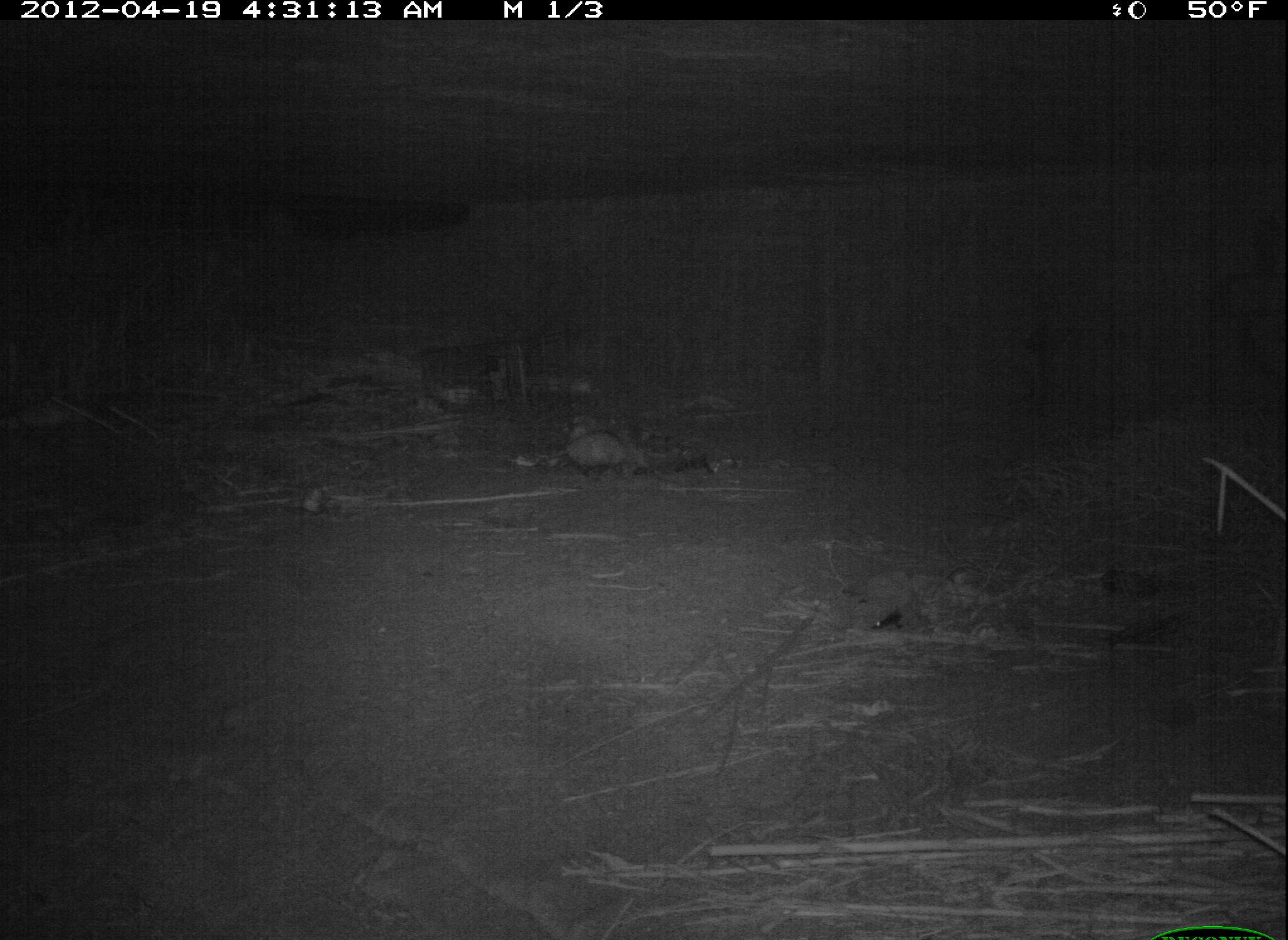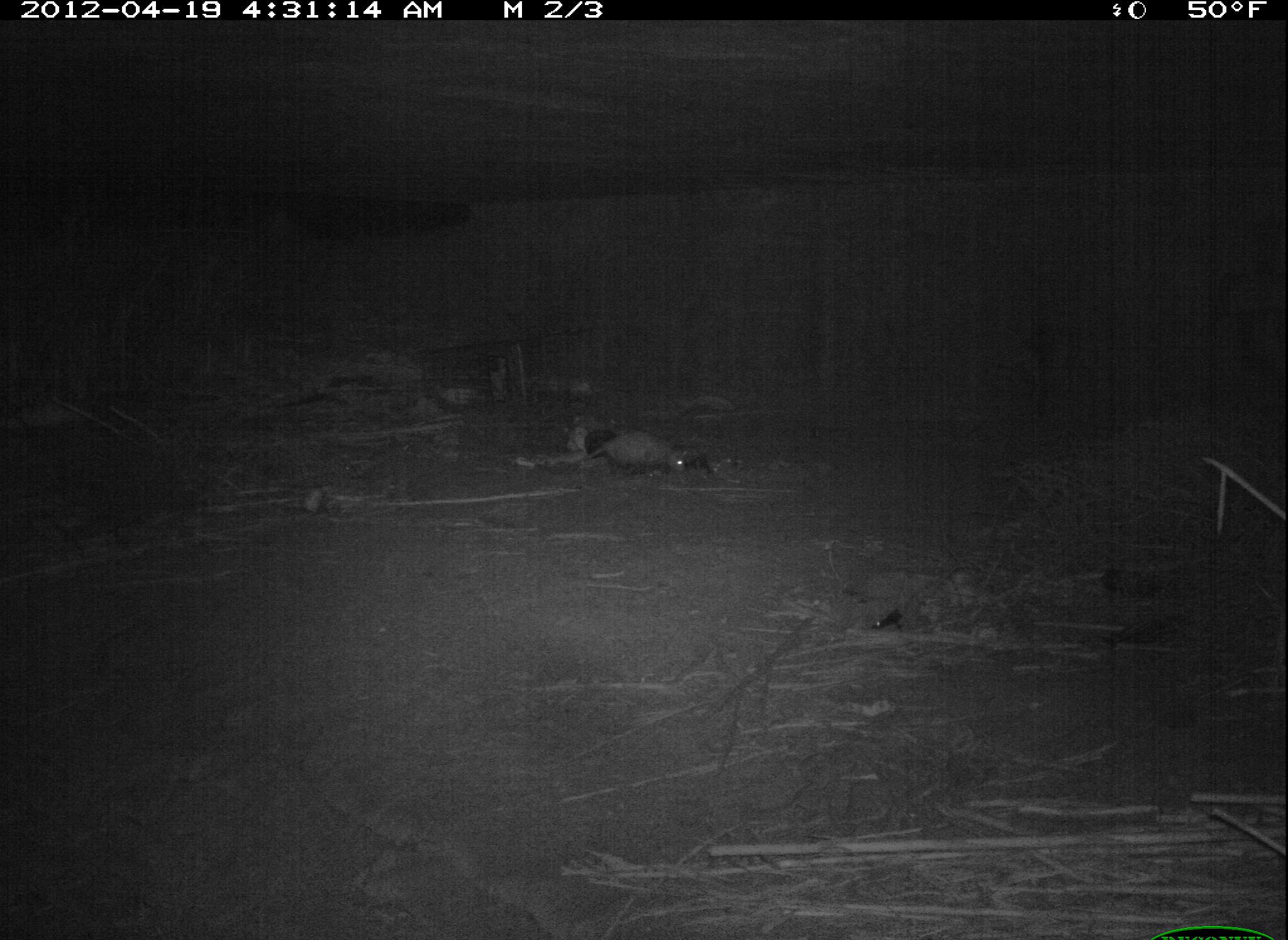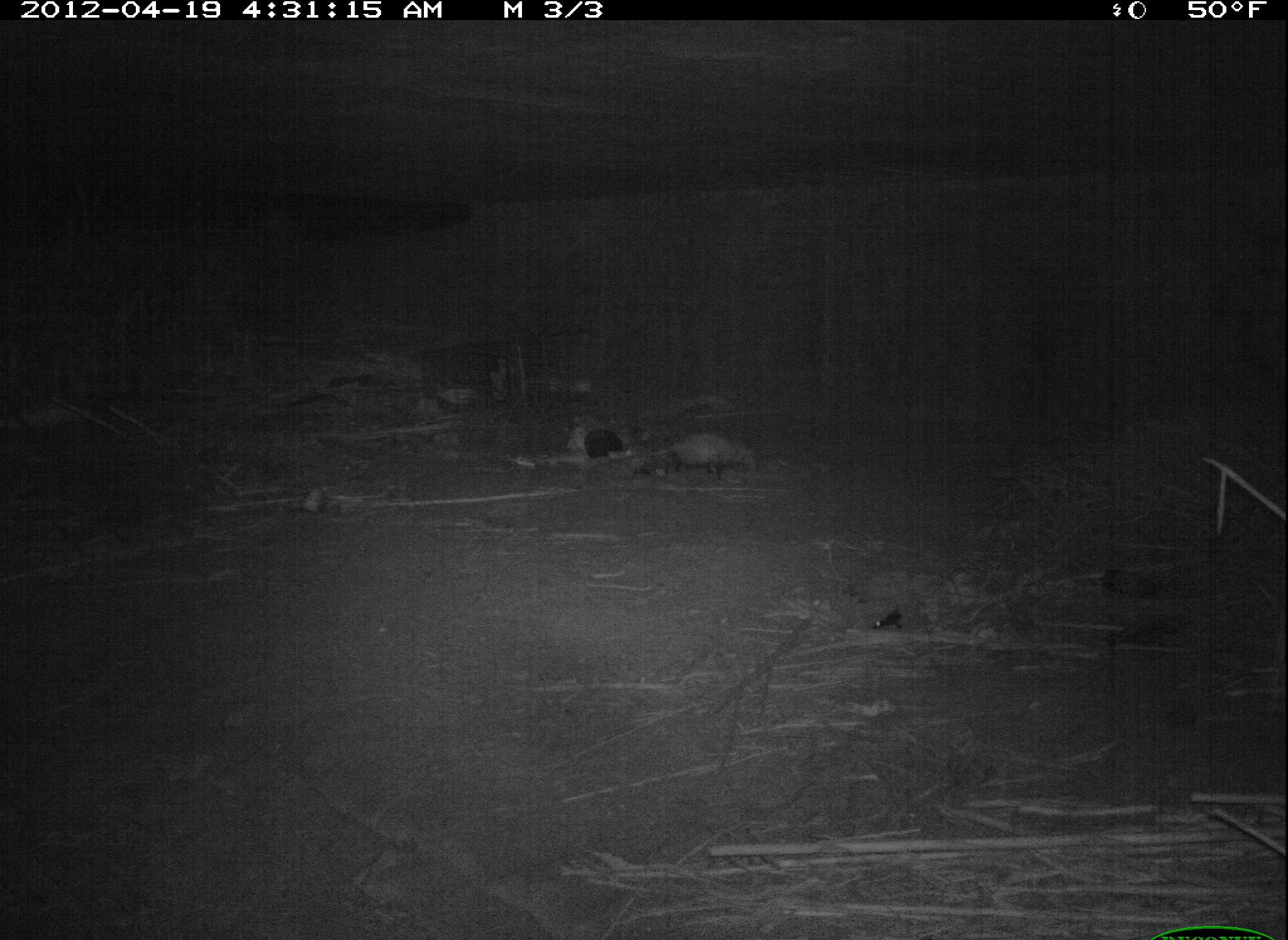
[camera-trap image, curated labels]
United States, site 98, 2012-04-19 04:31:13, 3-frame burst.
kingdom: Animalia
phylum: Chordata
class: Mammalia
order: Didelphimorphia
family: Didelphidae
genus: Didelphis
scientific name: Didelphis virginiana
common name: virginia opossum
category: opossum